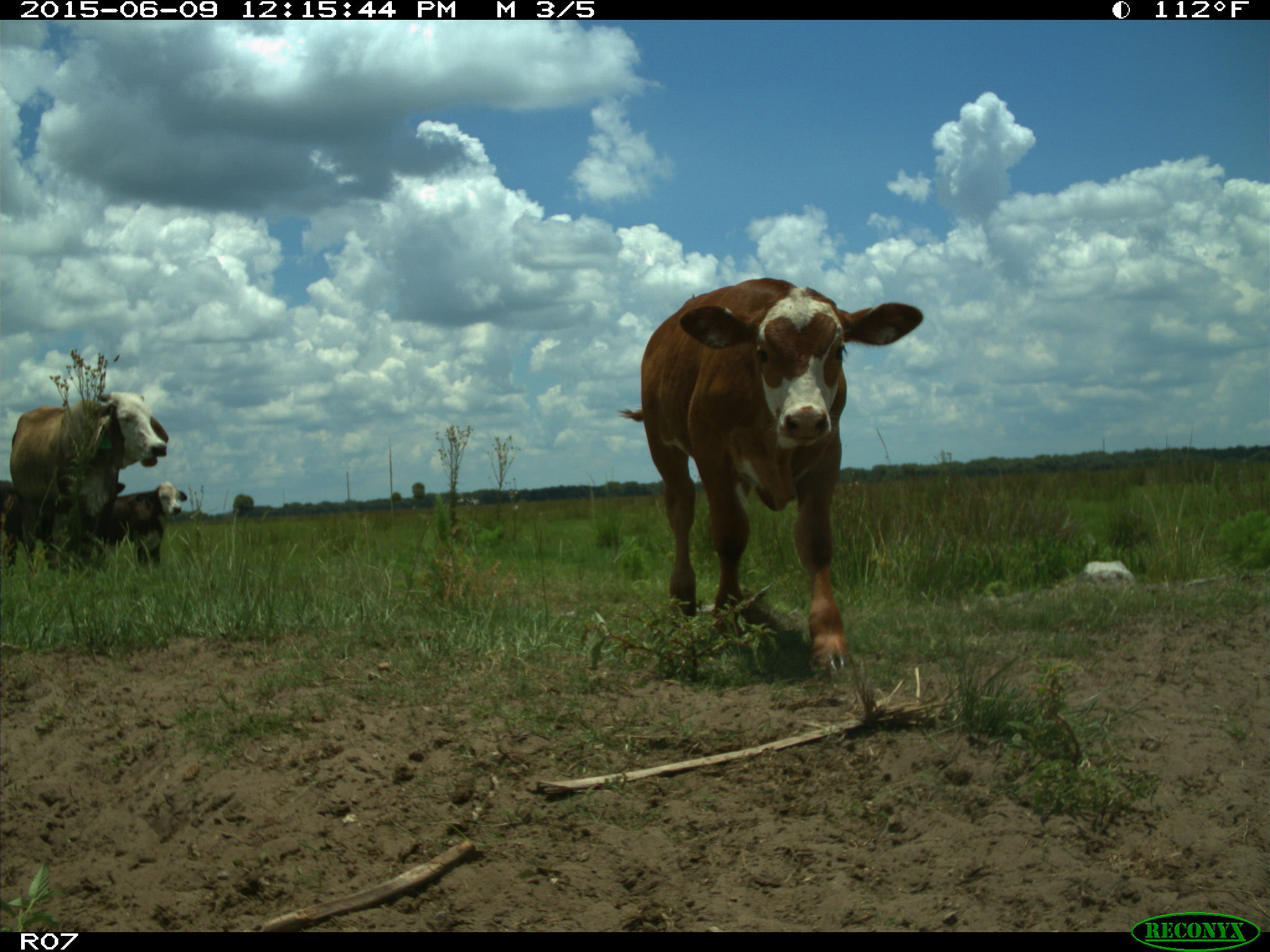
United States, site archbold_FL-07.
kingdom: Animalia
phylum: Chordata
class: Mammalia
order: Artiodactyla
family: Bovidae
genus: Bos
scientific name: Bos taurus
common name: domestic cow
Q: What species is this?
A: Bos taurus (domestic cow).